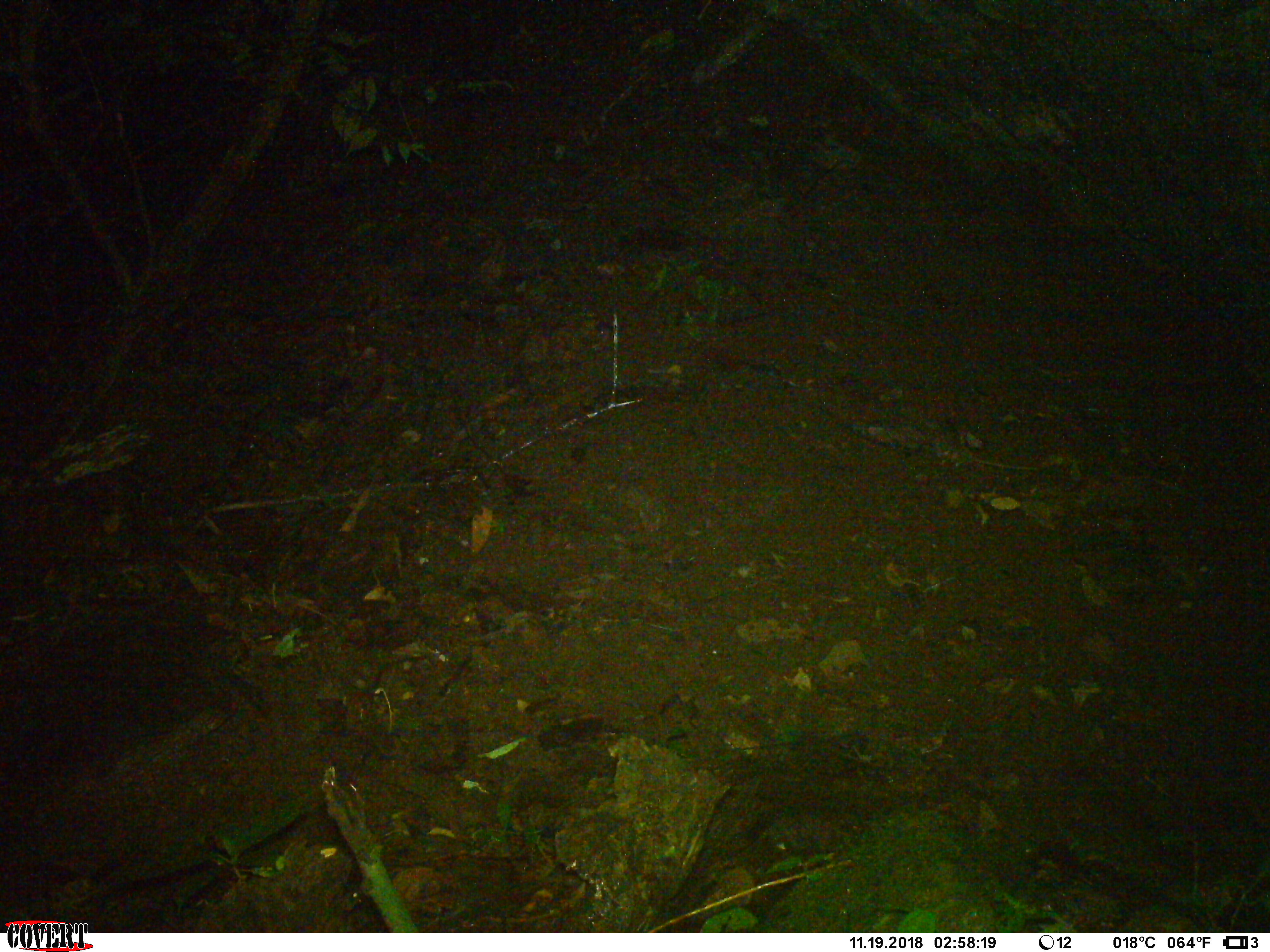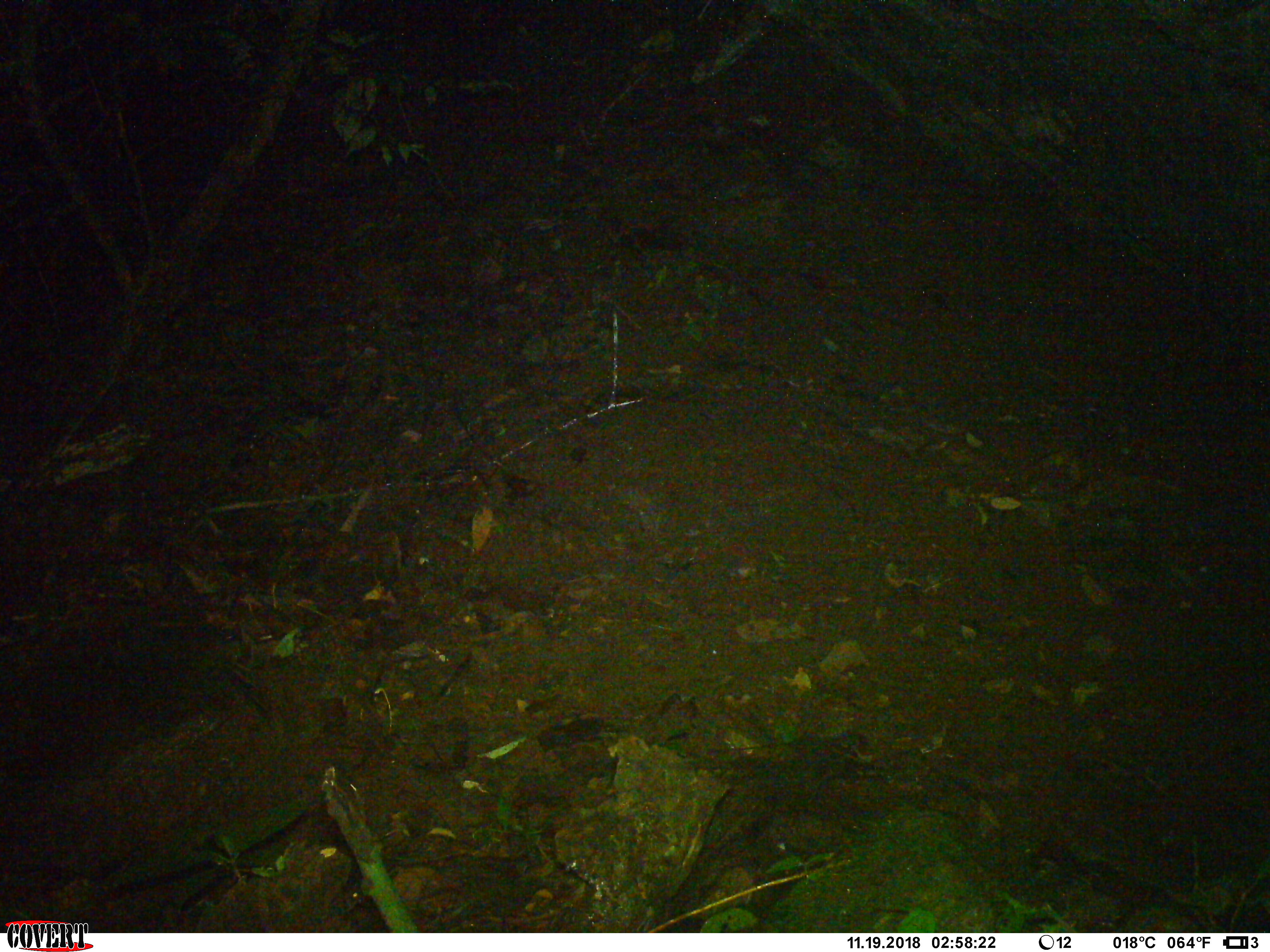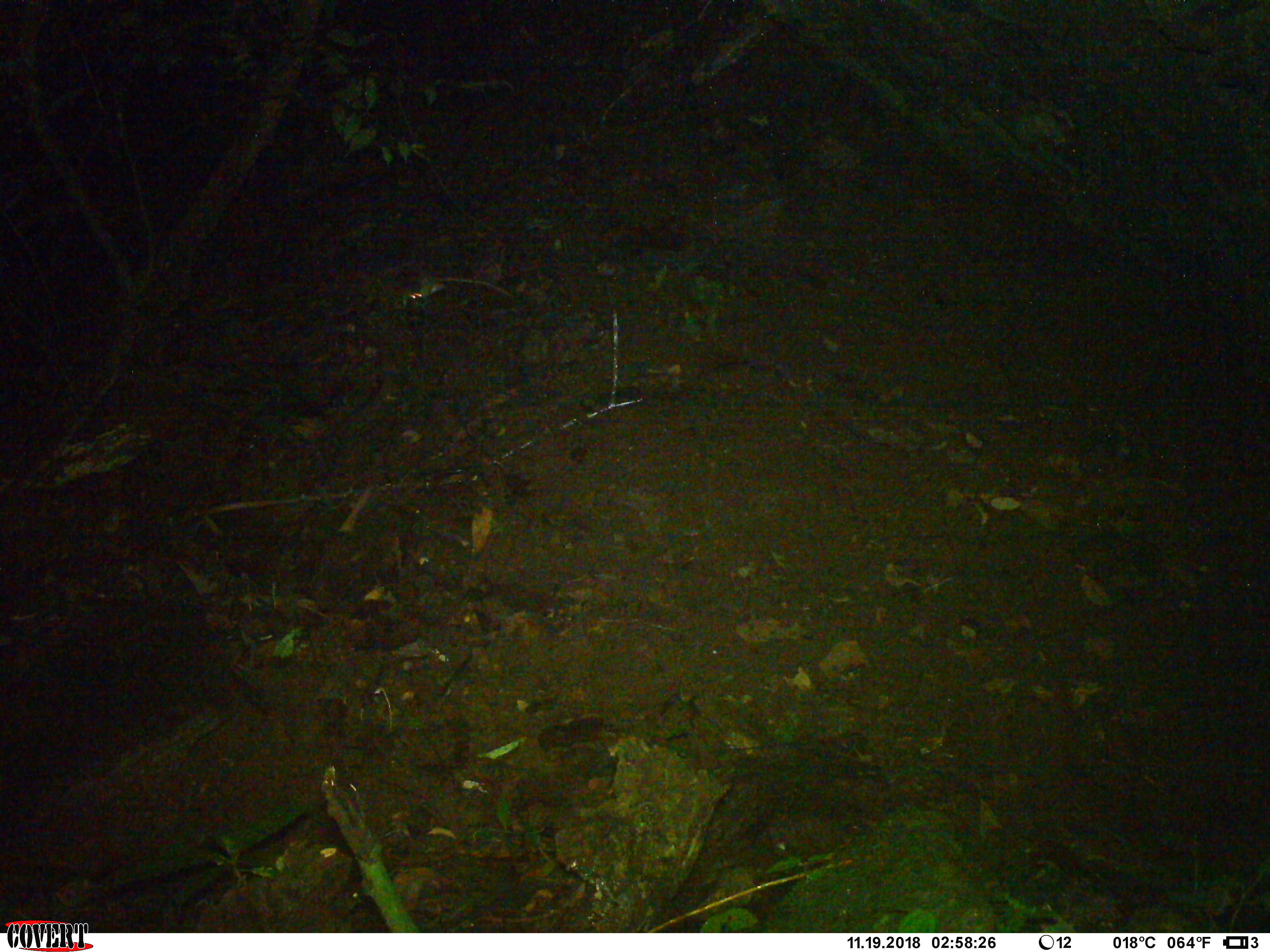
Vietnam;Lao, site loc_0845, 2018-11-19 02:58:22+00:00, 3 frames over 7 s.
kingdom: Animalia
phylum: Chordata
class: Mammalia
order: Rodentia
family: Muridae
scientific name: Muridae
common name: old-world mice and rats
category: unidentified murid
Unidentified murid (old-world mice and rats) (Muridae). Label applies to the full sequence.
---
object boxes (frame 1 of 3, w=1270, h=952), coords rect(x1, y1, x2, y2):
unidentified murid: rect(923, 434, 1039, 472)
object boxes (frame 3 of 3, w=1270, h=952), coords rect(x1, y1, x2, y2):
unidentified murid: rect(402, 276, 515, 302)